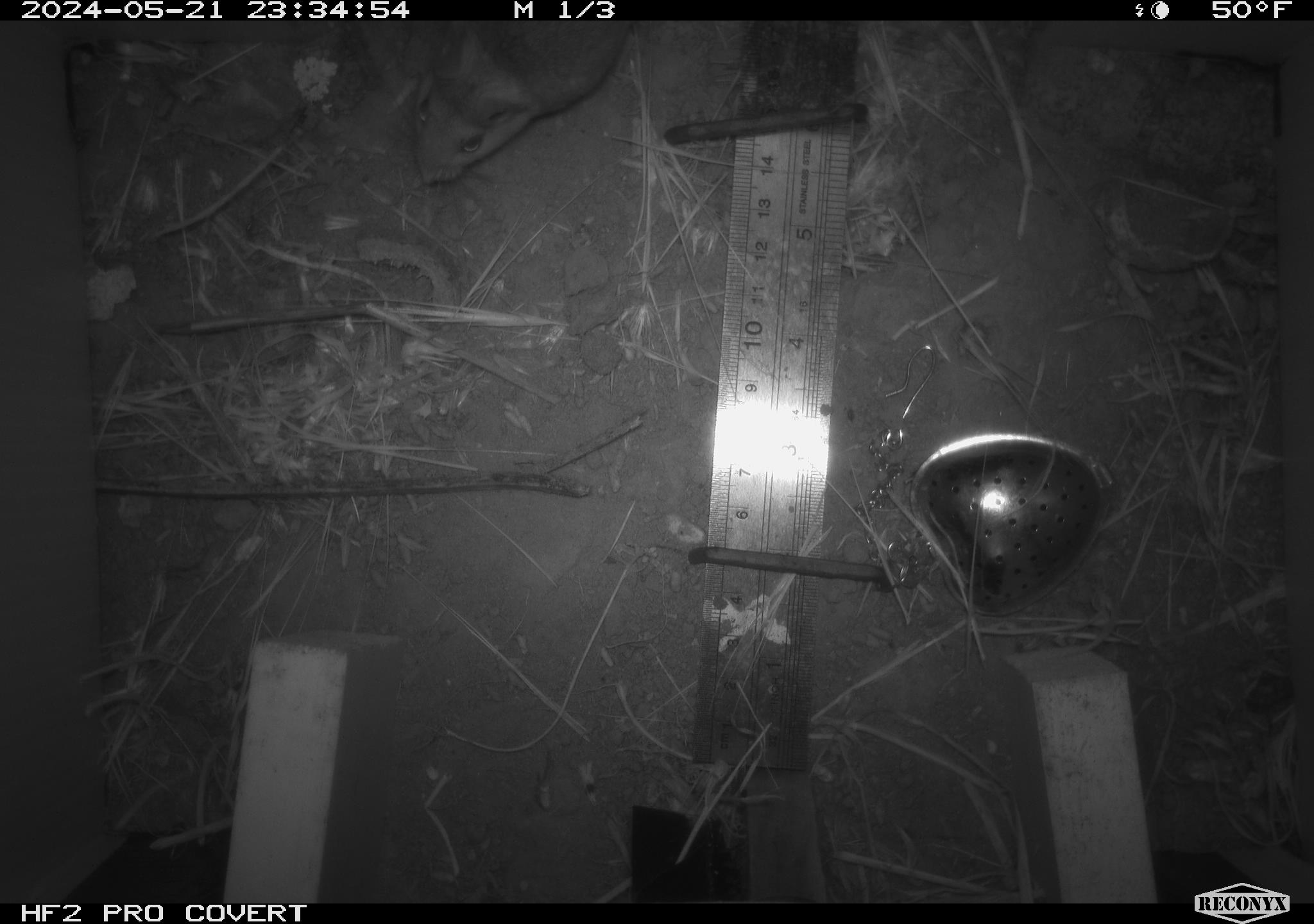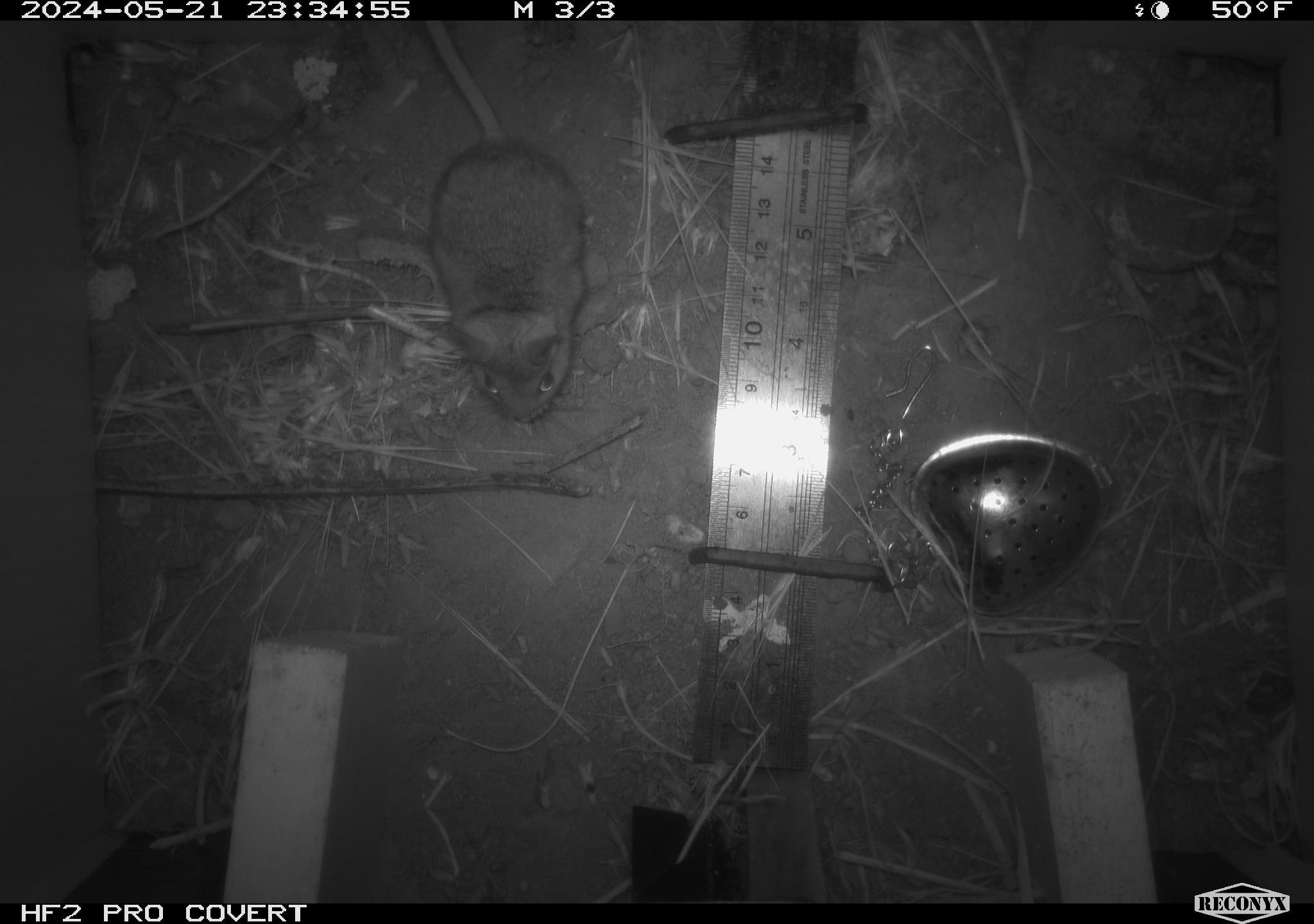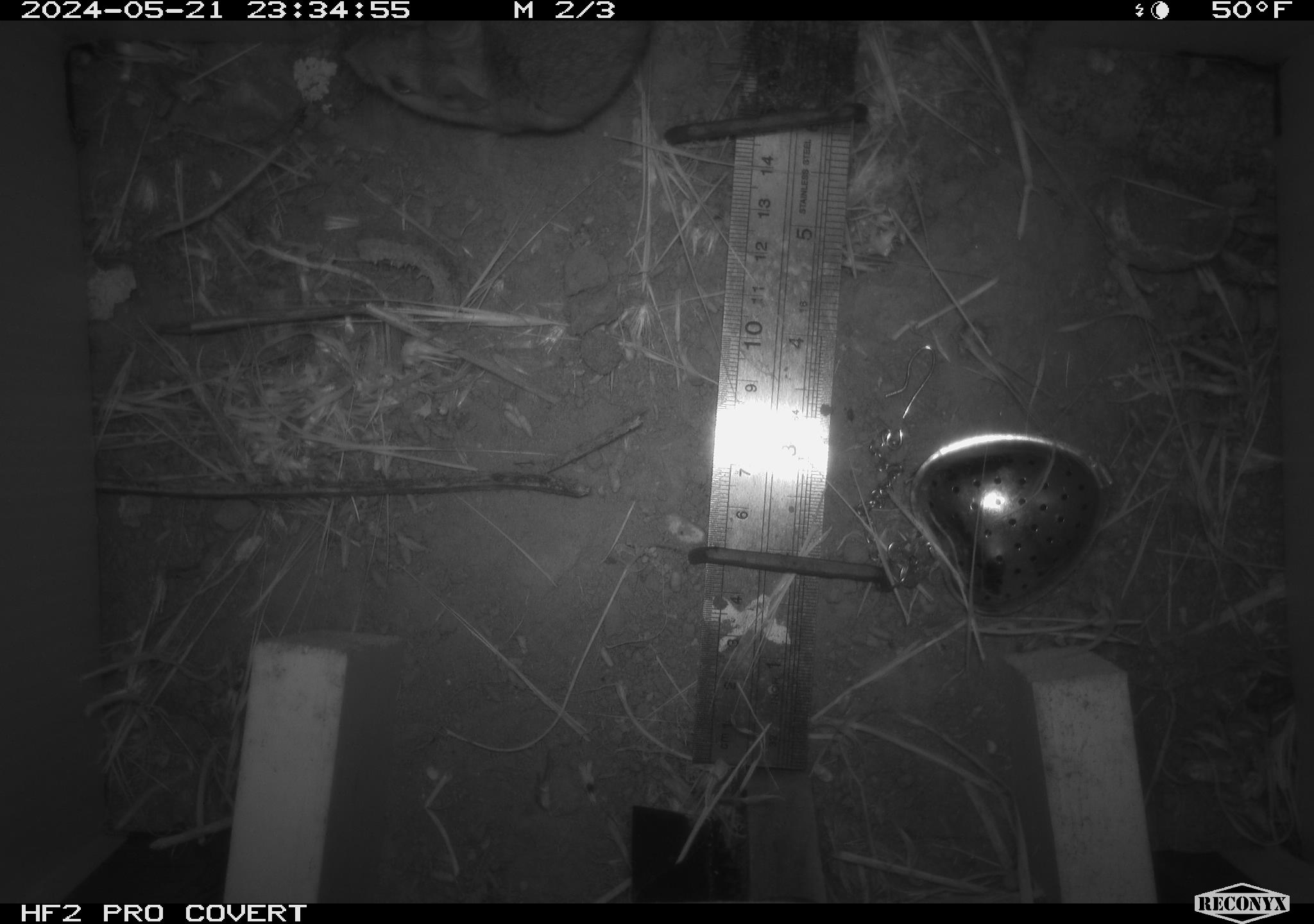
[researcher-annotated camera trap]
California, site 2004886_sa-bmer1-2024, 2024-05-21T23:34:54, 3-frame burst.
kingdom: Animalia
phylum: Chordata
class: Mammalia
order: Rodentia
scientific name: Rodentia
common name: mouse species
Mouse species (Rodentia).